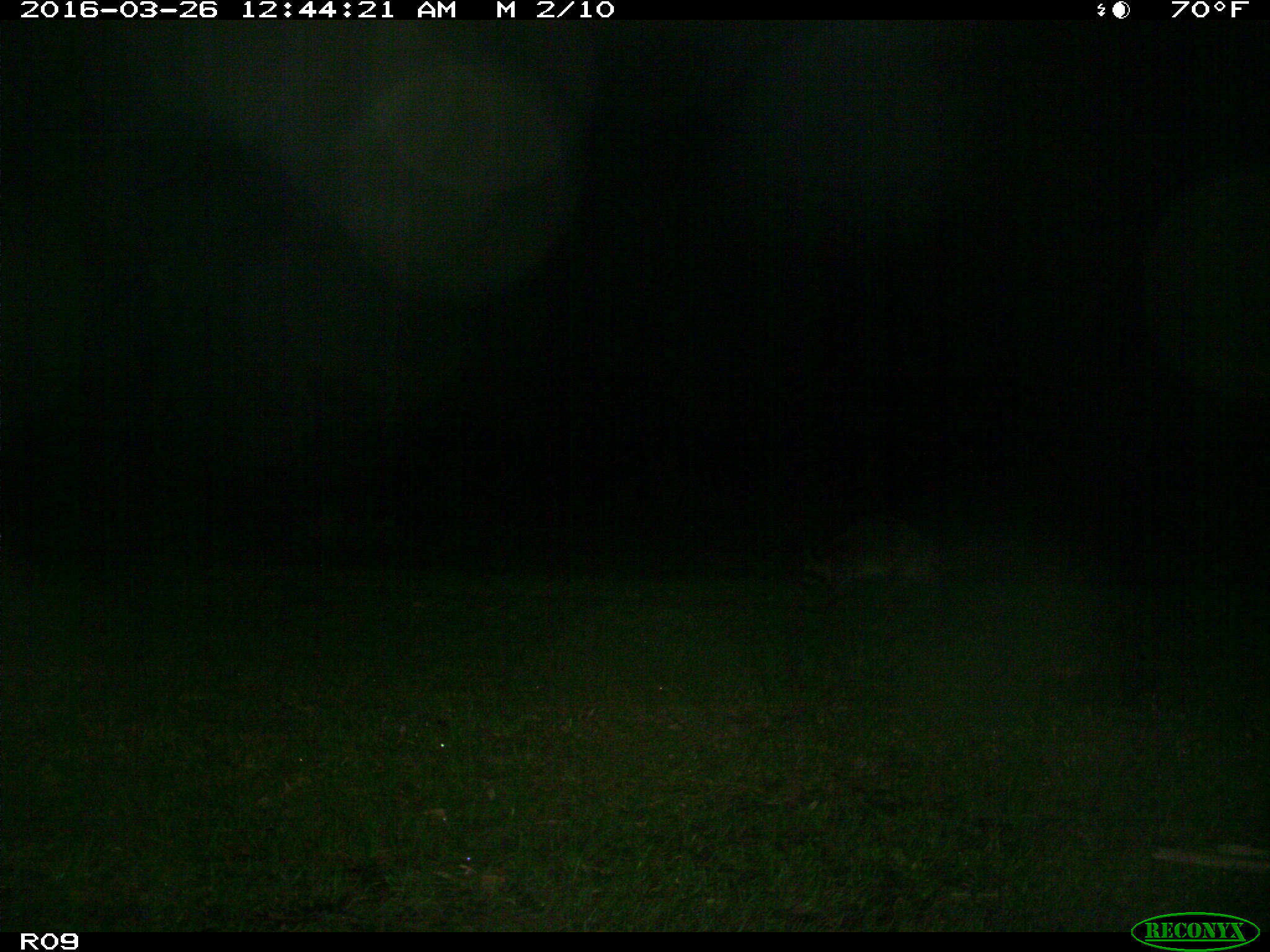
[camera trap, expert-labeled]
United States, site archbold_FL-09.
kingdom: Animalia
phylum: Chordata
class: Mammalia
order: Carnivora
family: Procyonidae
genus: Procyon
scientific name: Procyon lotor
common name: common raccoon